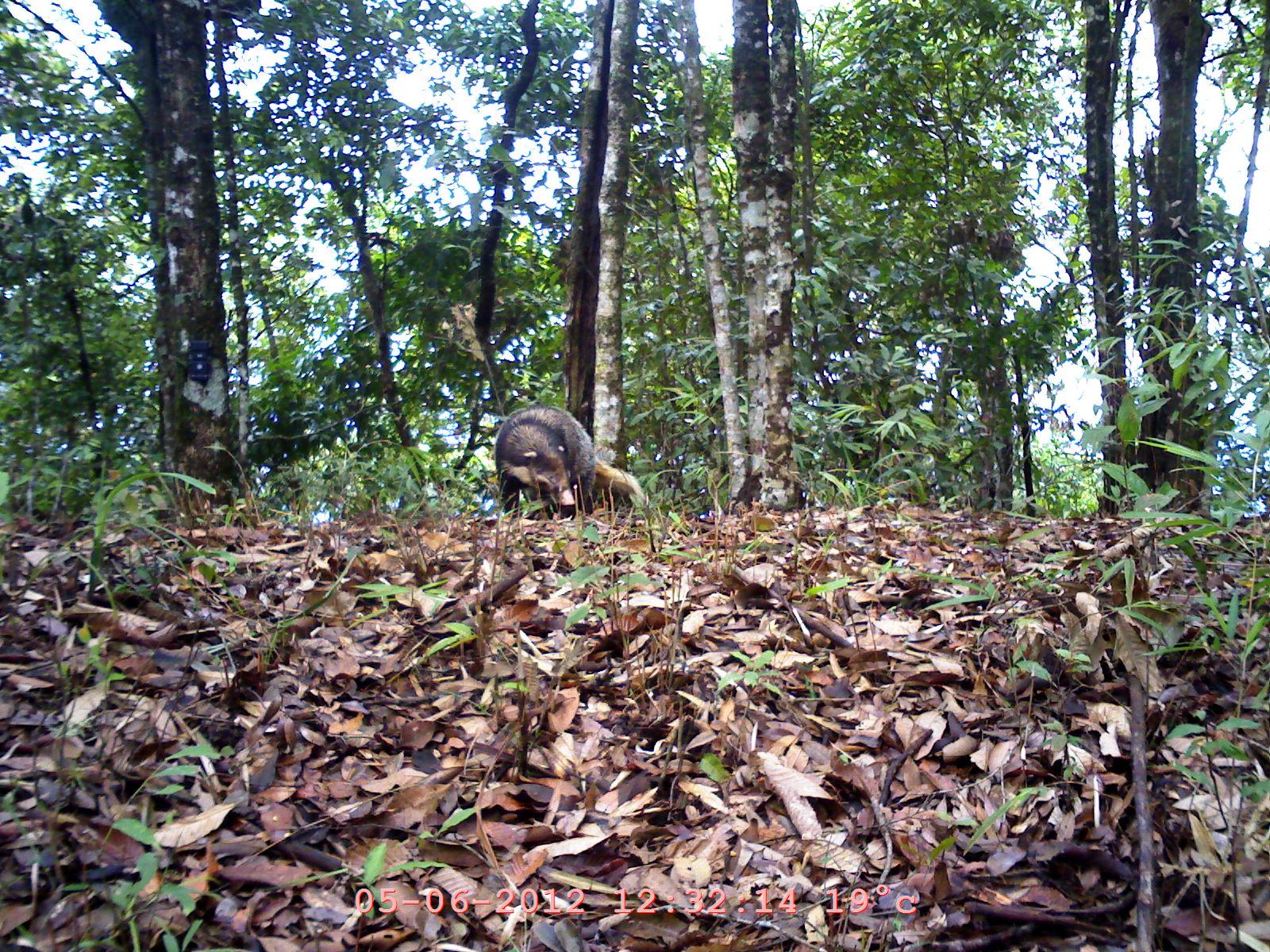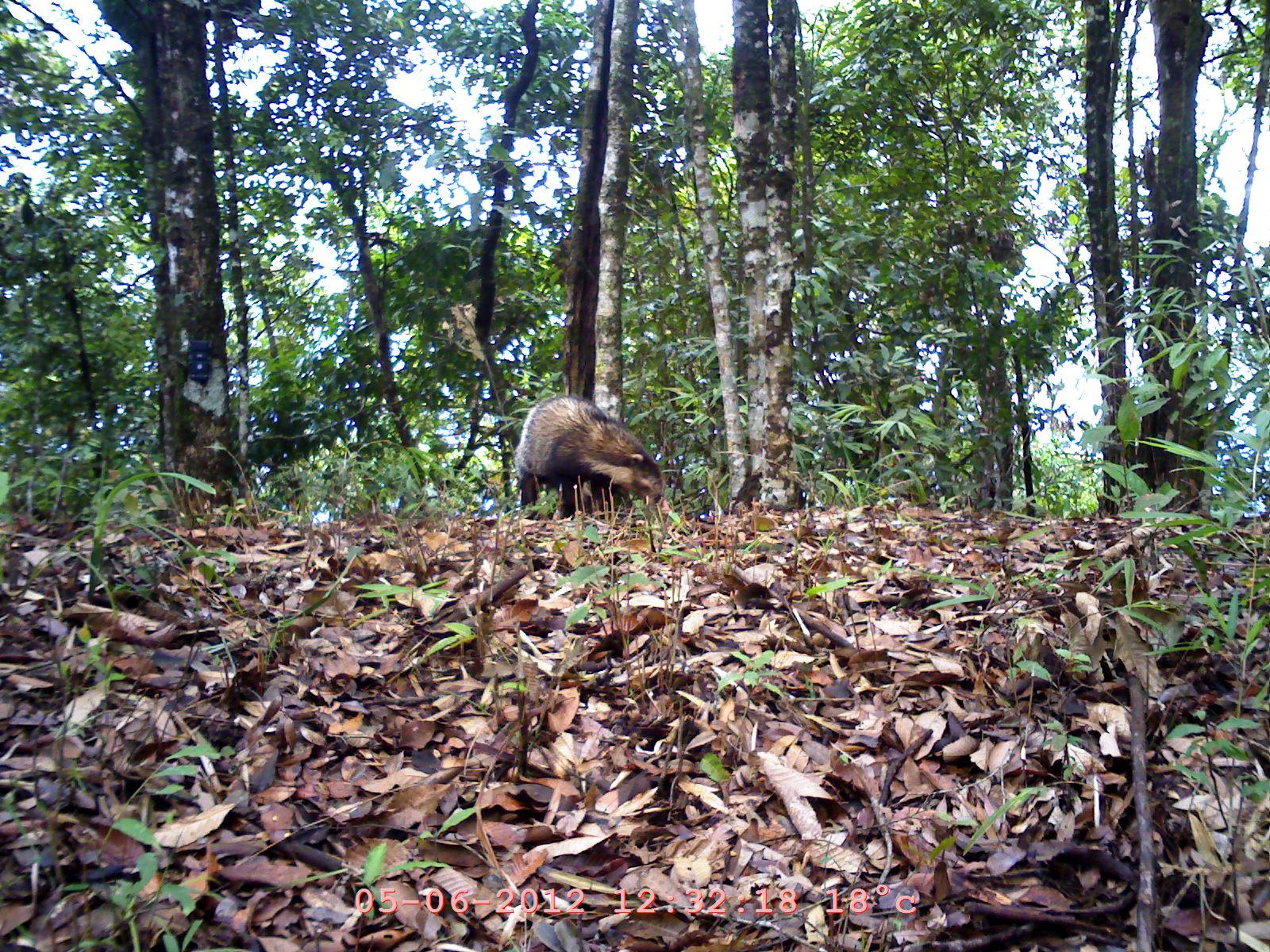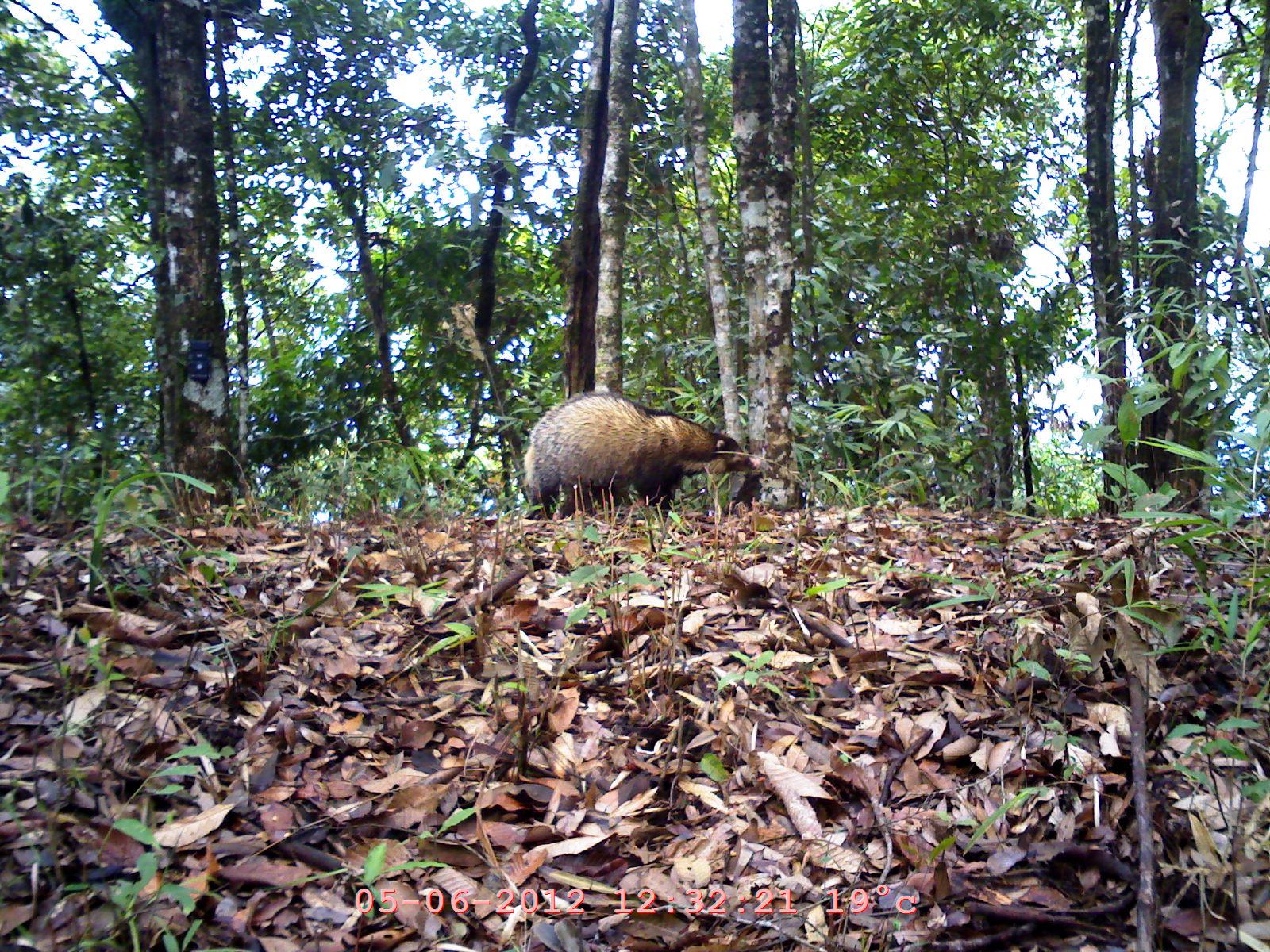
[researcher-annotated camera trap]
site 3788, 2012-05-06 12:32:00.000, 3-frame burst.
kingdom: Animalia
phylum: Chordata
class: Mammalia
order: Carnivora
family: Mustelidae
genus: Arctonyx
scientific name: Arctonyx collaris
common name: greater hog badger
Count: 1.